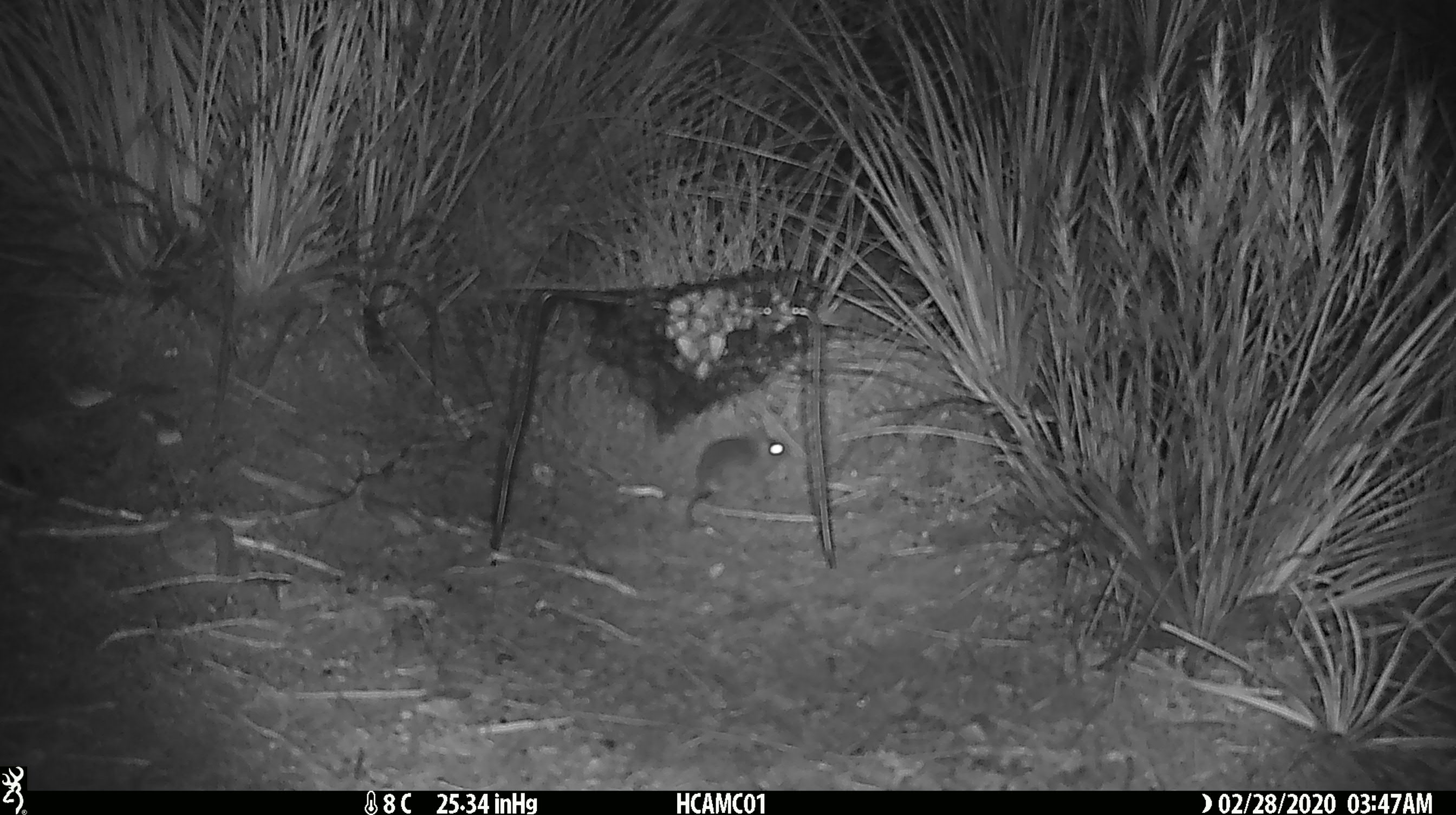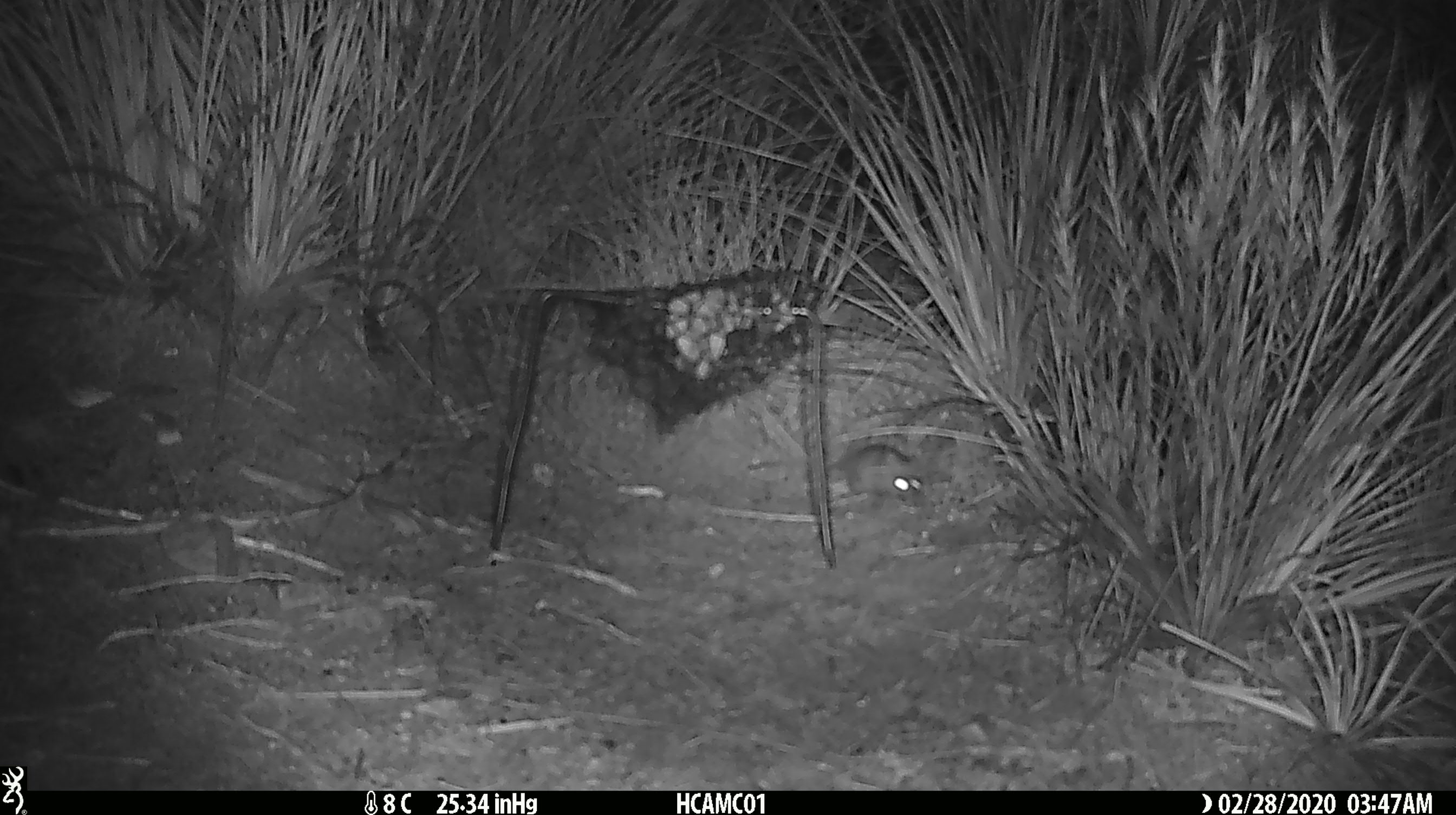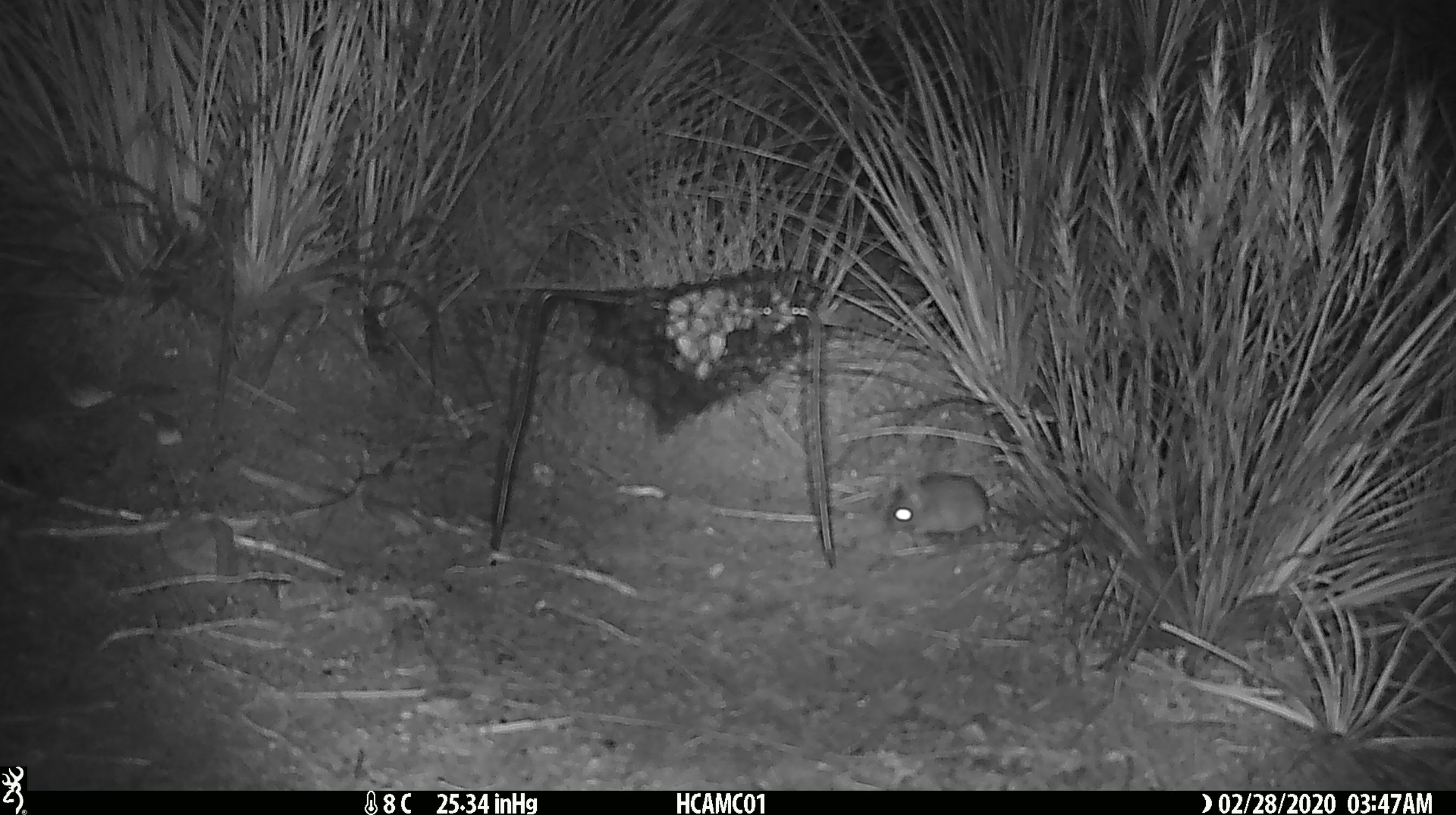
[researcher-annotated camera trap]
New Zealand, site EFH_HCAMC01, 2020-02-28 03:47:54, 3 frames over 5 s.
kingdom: Animalia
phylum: Chordata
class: Mammalia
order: Rodentia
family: Muridae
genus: Mus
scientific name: Mus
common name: mouse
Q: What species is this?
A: Mouse (Mus).